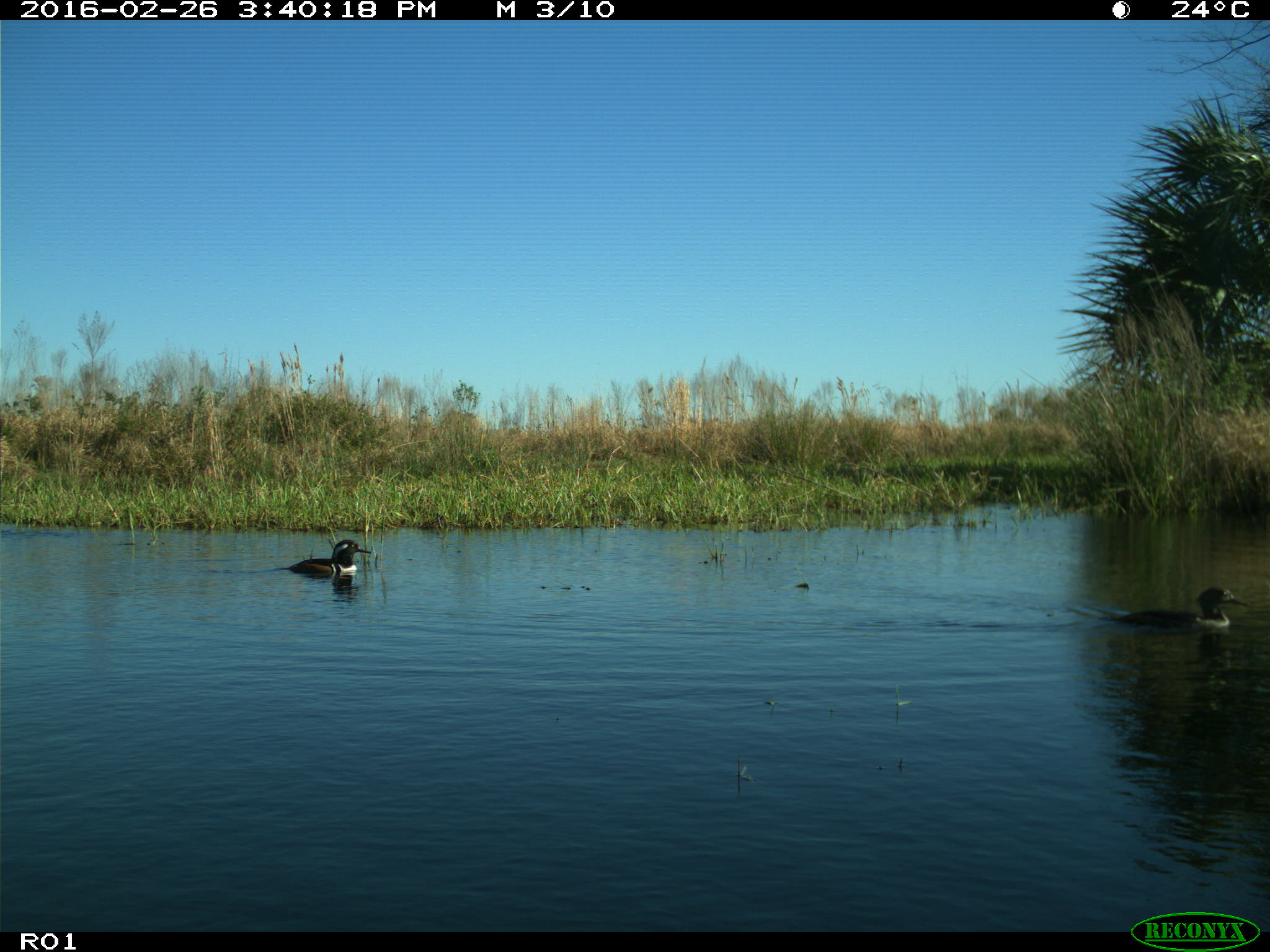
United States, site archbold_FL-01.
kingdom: Animalia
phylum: Chordata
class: Aves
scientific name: Aves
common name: birds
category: unidentified bird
Unidentified bird (birds) (Aves).